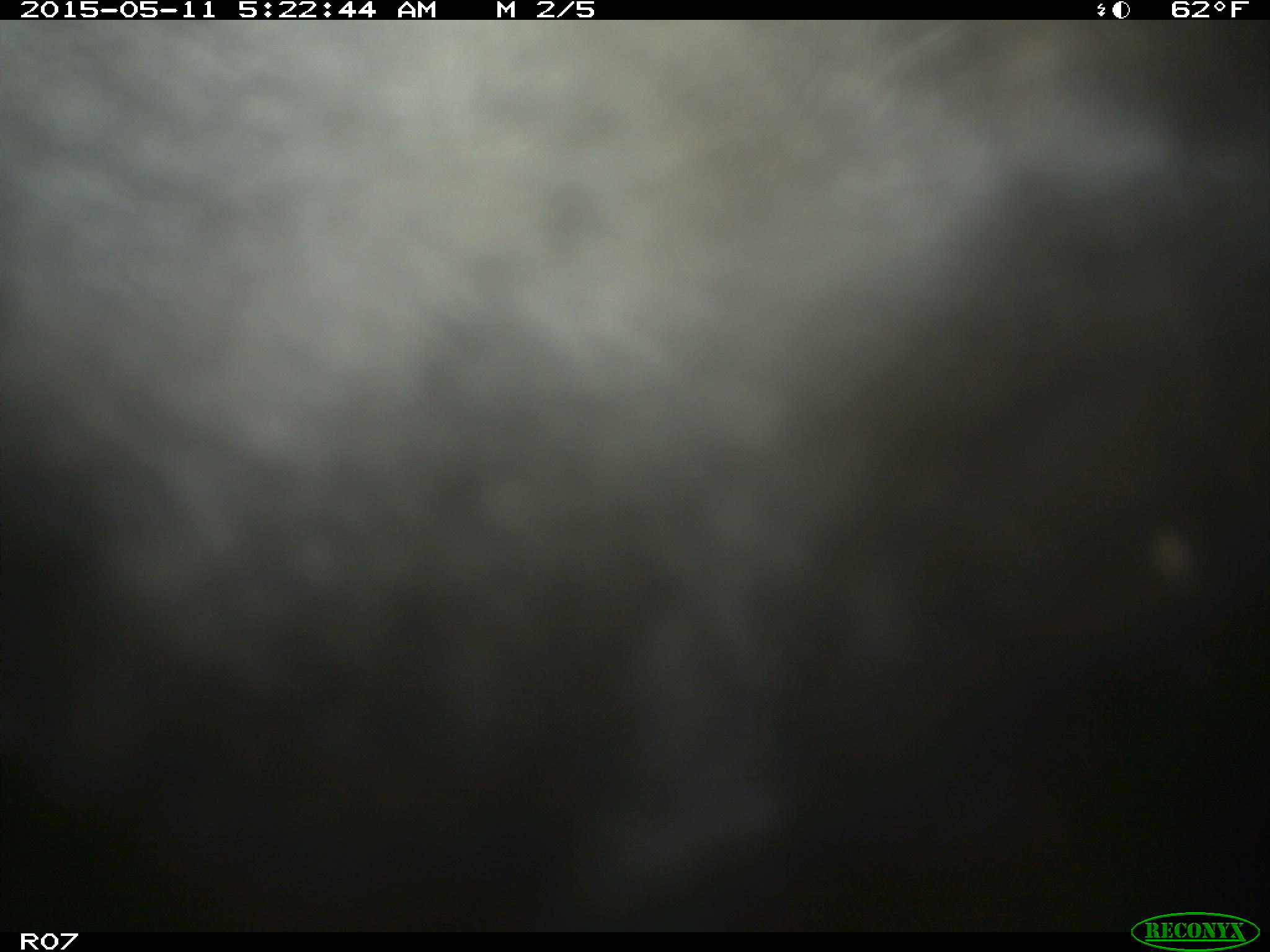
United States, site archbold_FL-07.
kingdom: Animalia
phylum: Chordata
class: Mammalia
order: Artiodactyla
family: Bovidae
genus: Bos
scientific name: Bos taurus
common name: domestic cow